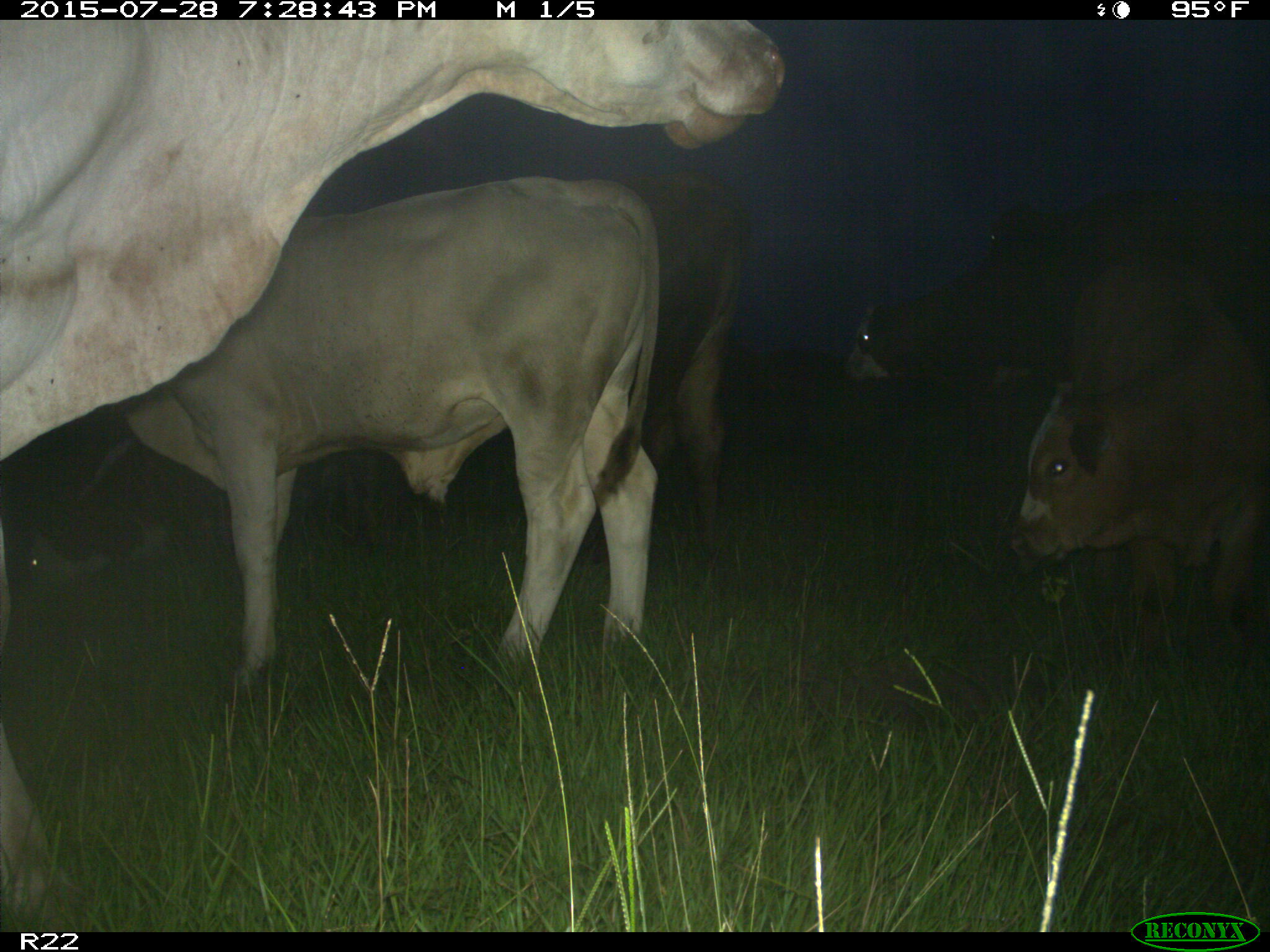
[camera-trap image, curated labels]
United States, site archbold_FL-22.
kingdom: Animalia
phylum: Chordata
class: Mammalia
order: Artiodactyla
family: Bovidae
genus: Bos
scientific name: Bos taurus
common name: domestic cow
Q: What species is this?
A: Bos taurus (domestic cow).